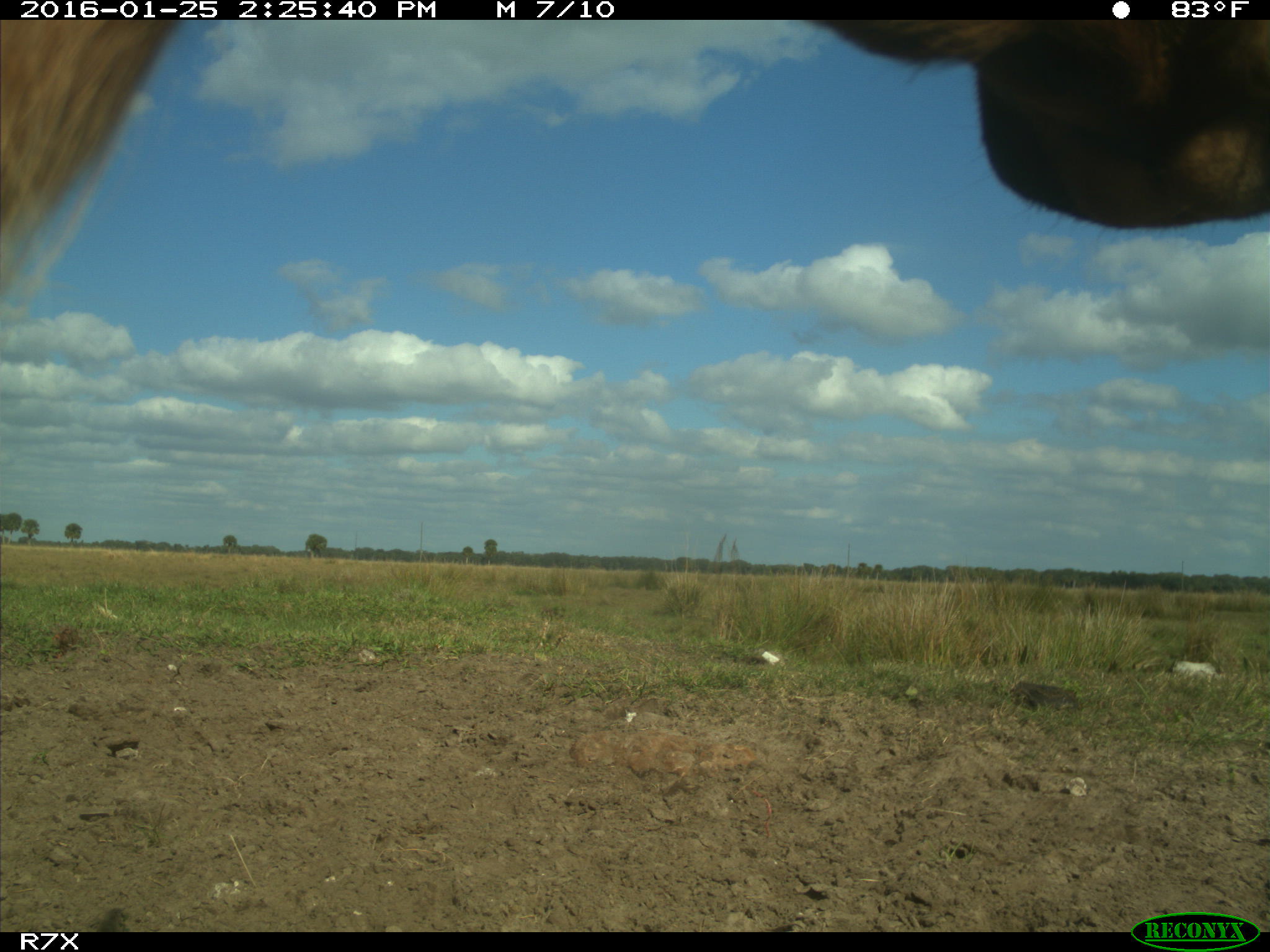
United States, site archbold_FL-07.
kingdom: Animalia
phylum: Chordata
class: Mammalia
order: Artiodactyla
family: Bovidae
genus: Bos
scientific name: Bos taurus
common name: domestic cow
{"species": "Bos taurus (domestic cow)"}